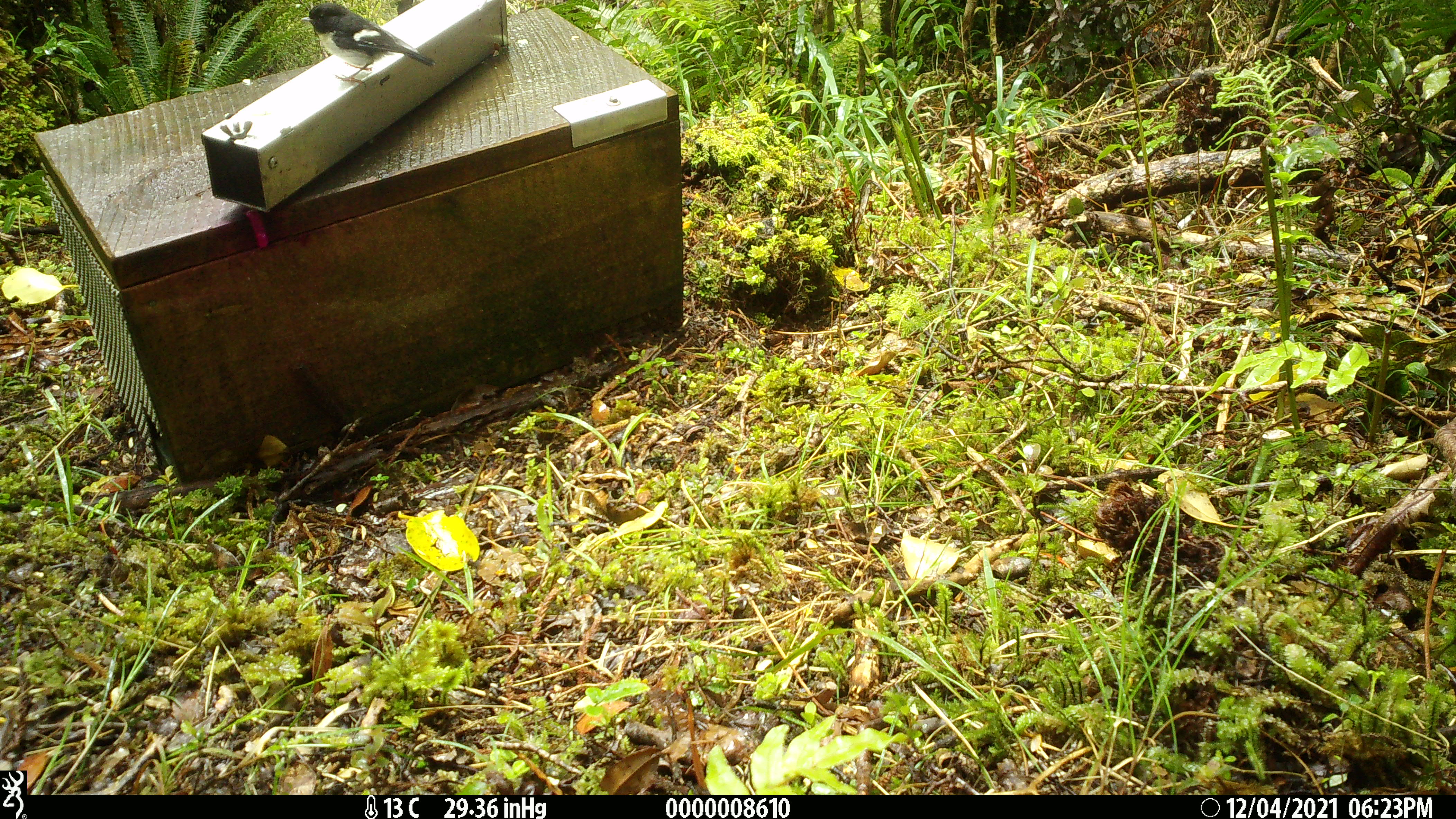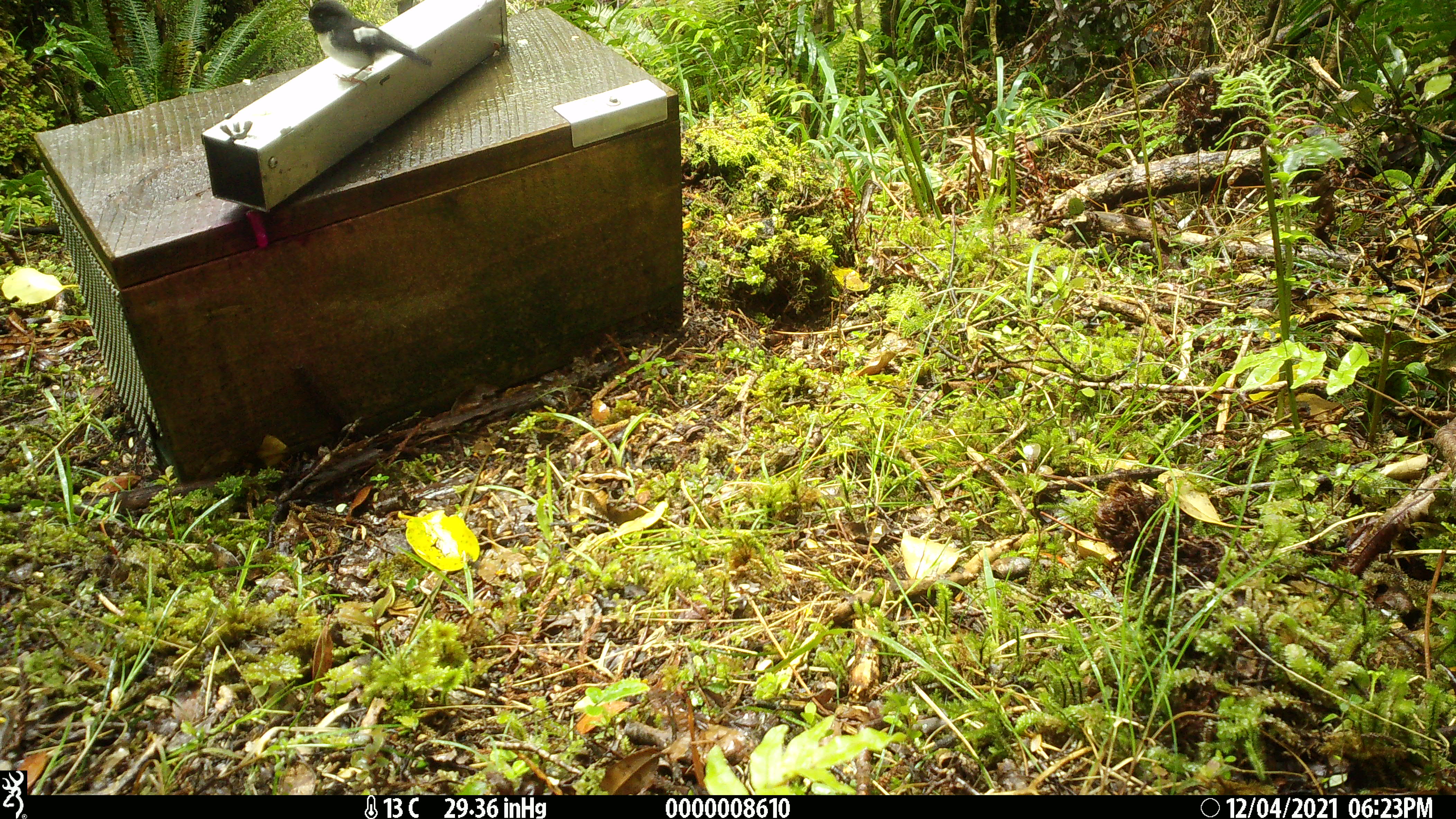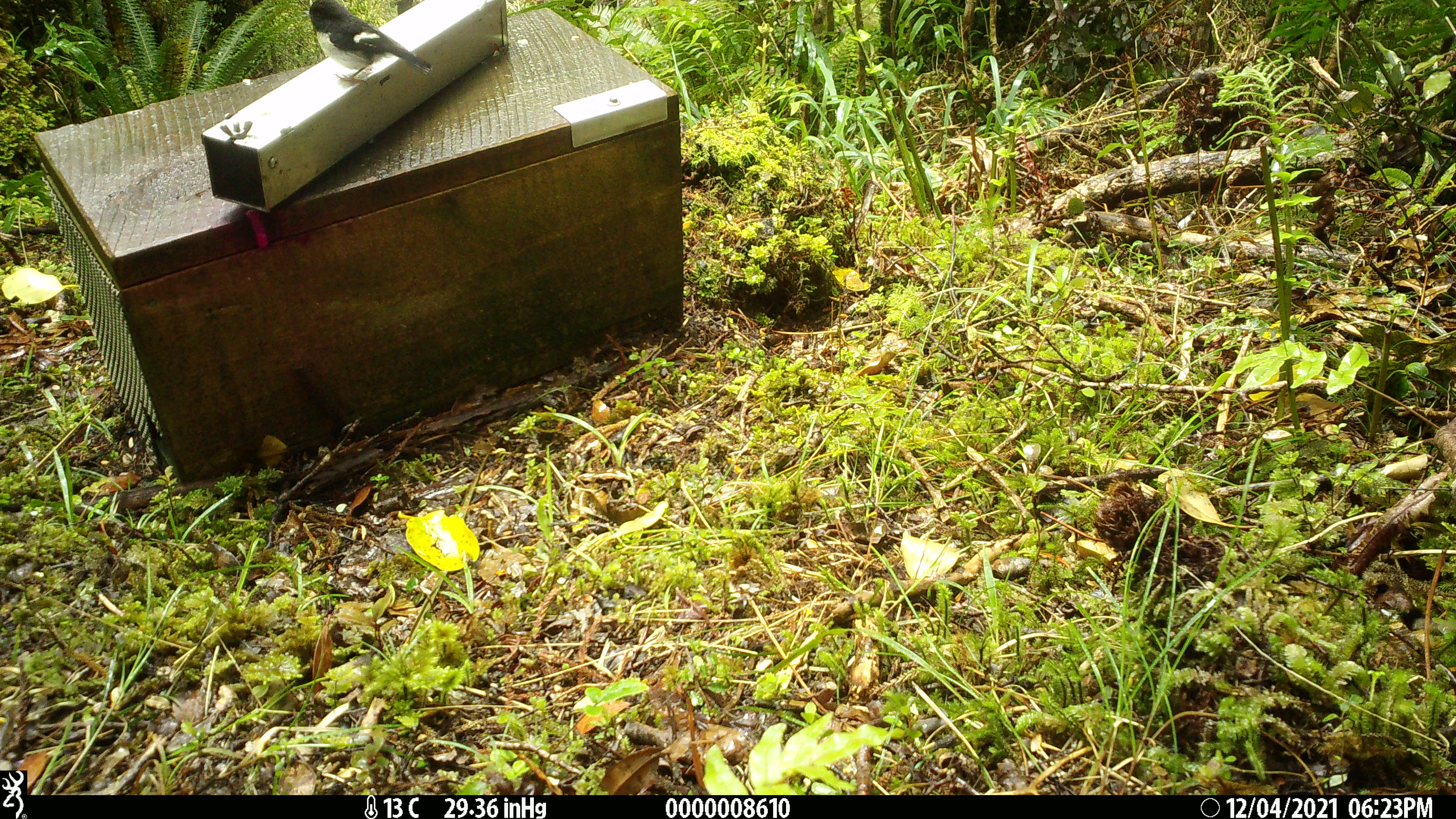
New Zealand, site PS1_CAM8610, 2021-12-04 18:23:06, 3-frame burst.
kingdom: Animalia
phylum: Chordata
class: Aves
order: Passeriformes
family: Petroicidae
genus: Petroica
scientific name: Petroica macrocephala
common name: tomtit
Tomtit (Petroica macrocephala).